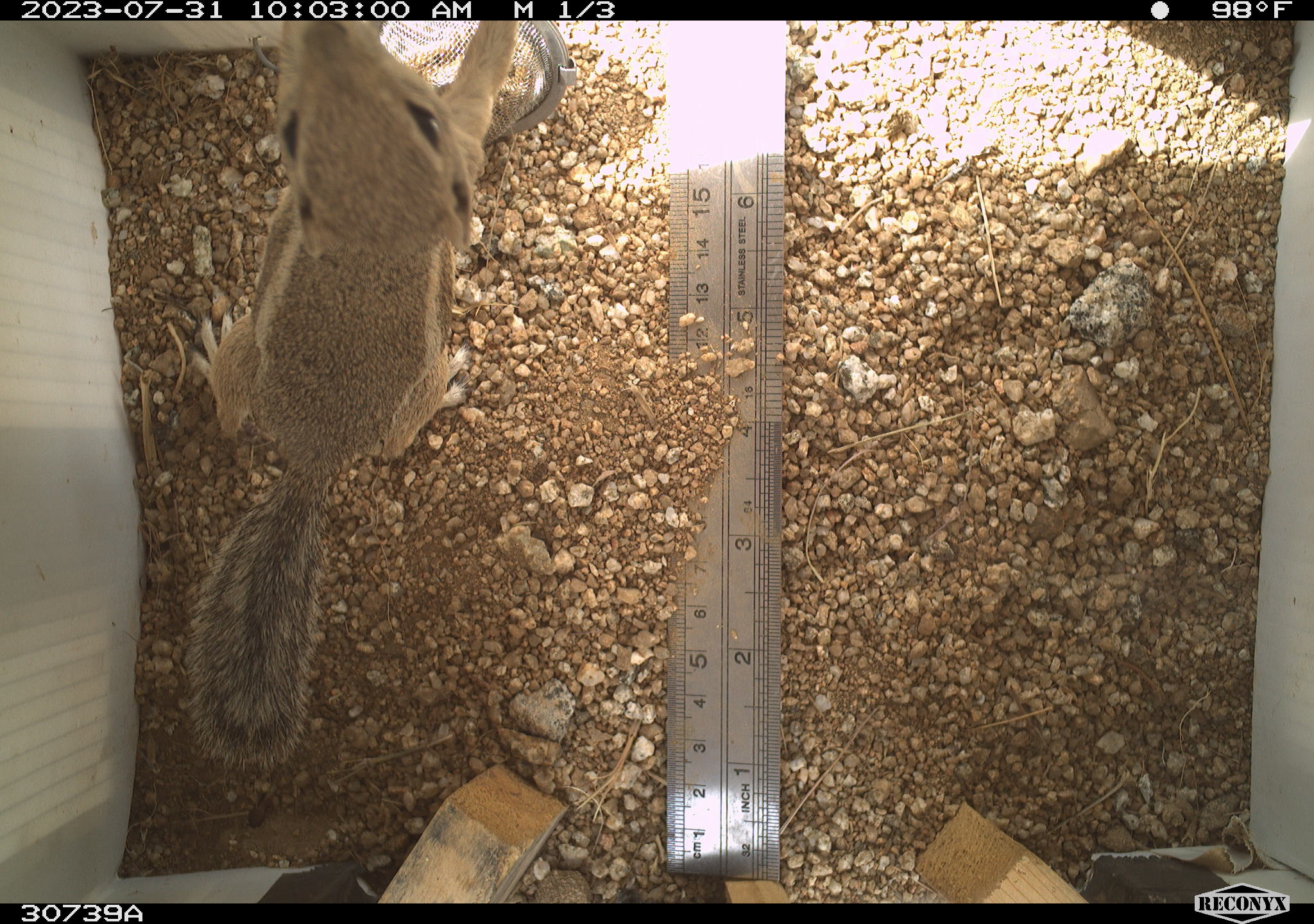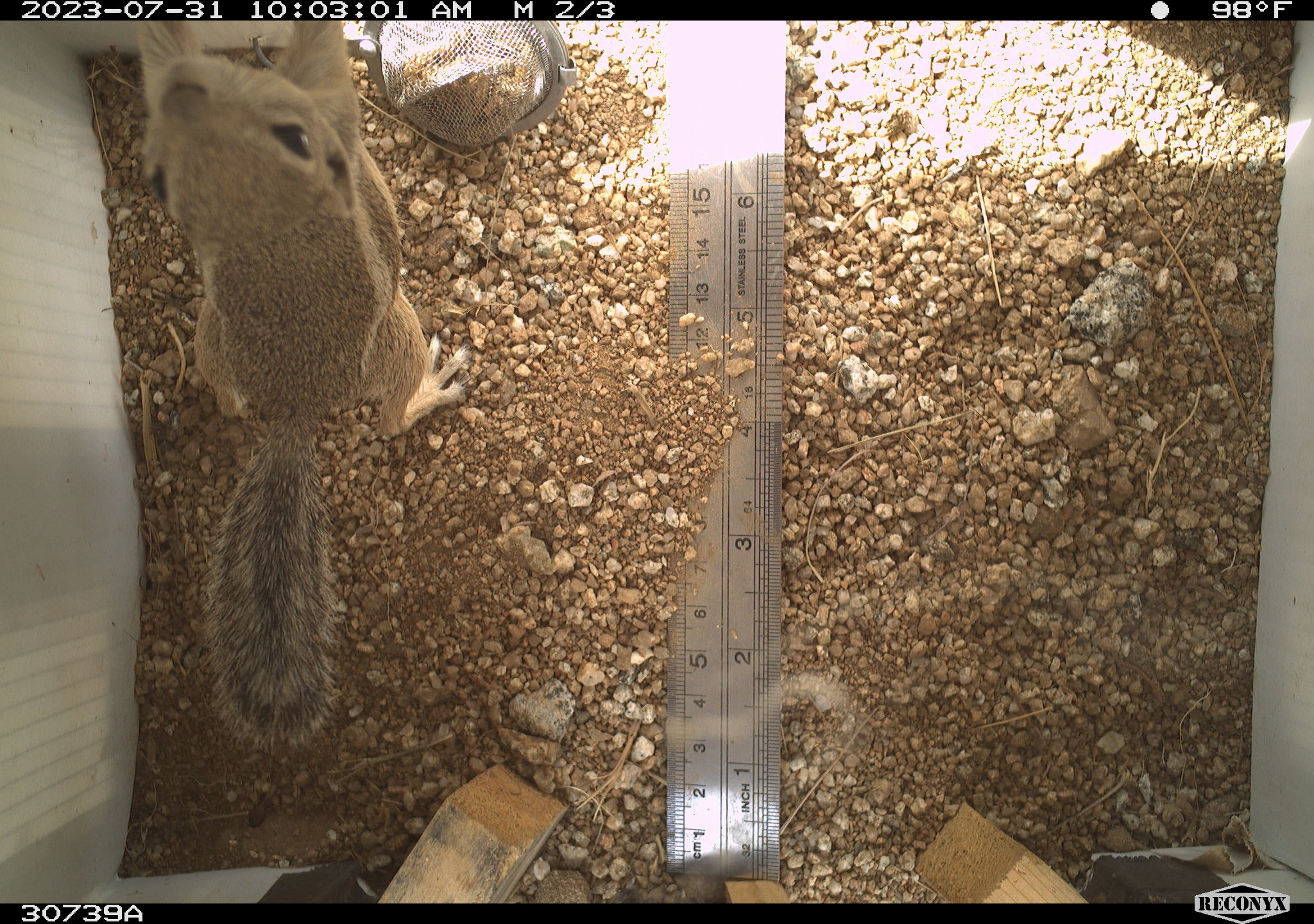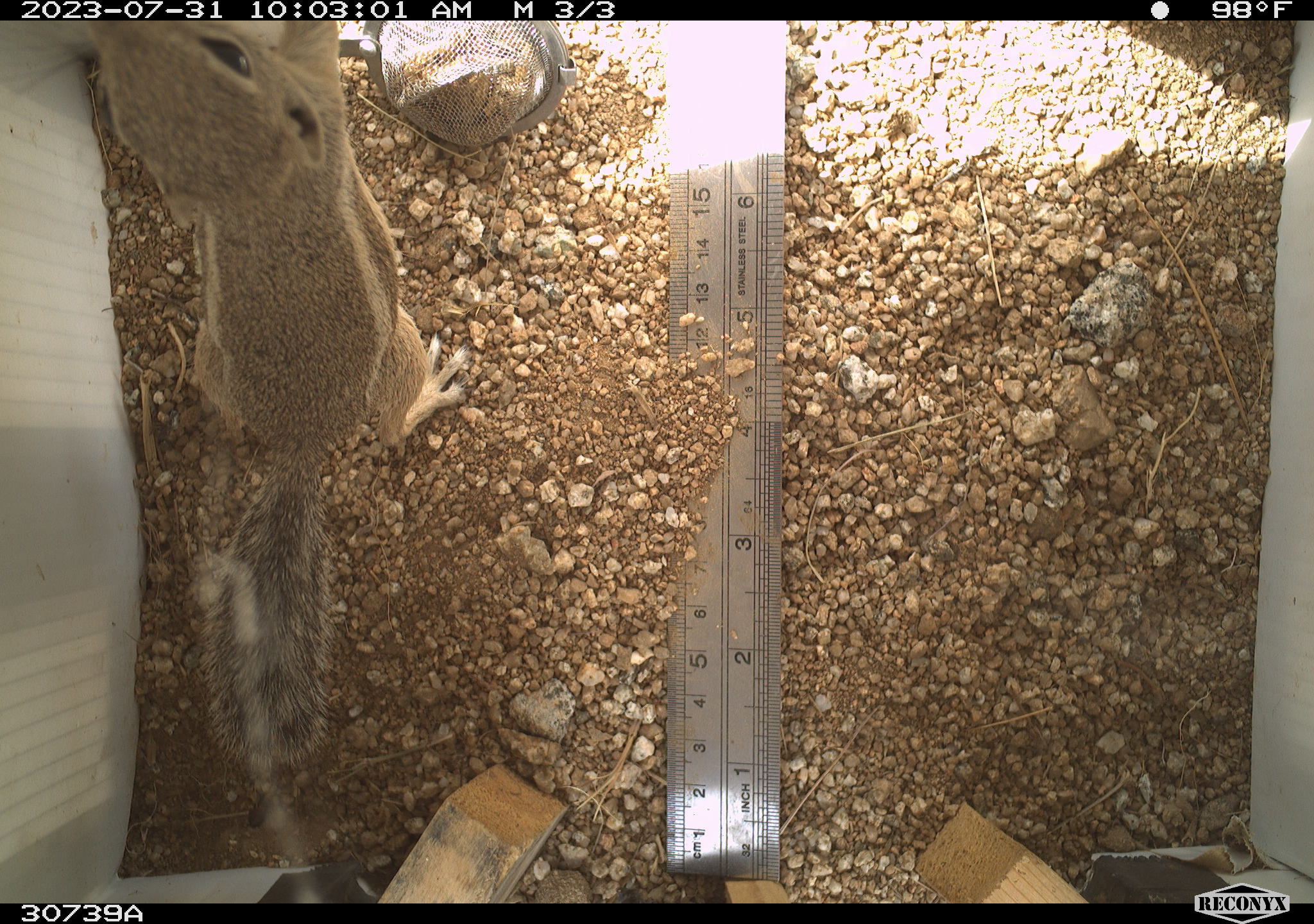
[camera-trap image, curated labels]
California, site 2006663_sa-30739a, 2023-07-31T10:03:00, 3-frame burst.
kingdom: Animalia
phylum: Chordata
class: Mammalia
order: Rodentia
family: Sciuridae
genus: Ammospermophilus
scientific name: Ammospermophilus leucurus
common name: white-tailed antelope squirrel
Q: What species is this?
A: White-tailed antelope squirrel (Ammospermophilus leucurus).